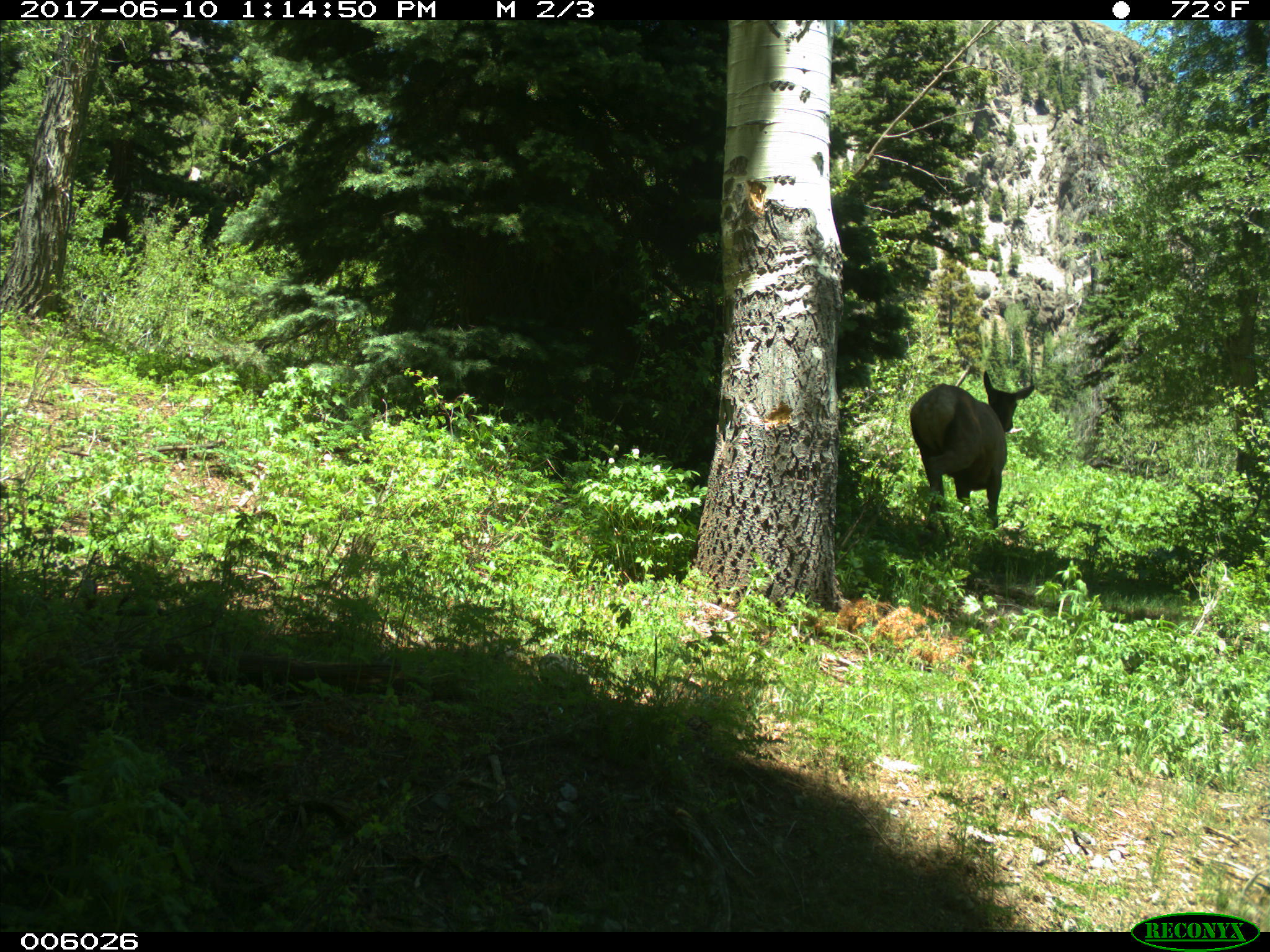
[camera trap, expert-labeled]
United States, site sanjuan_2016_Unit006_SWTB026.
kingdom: Animalia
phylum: Chordata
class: Mammalia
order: Artiodactyla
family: Cervidae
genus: Cervus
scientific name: Cervus elaphus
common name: red deer